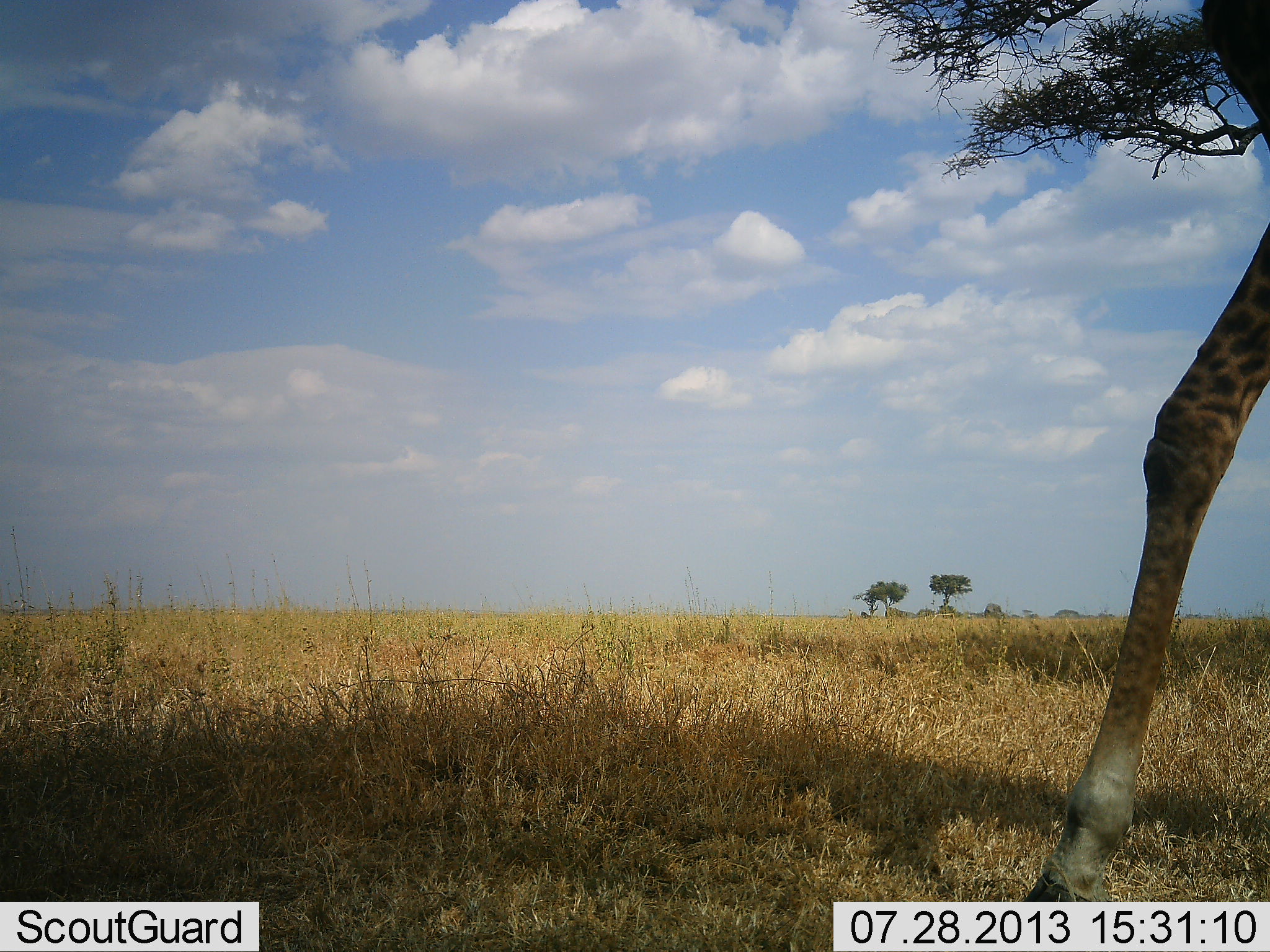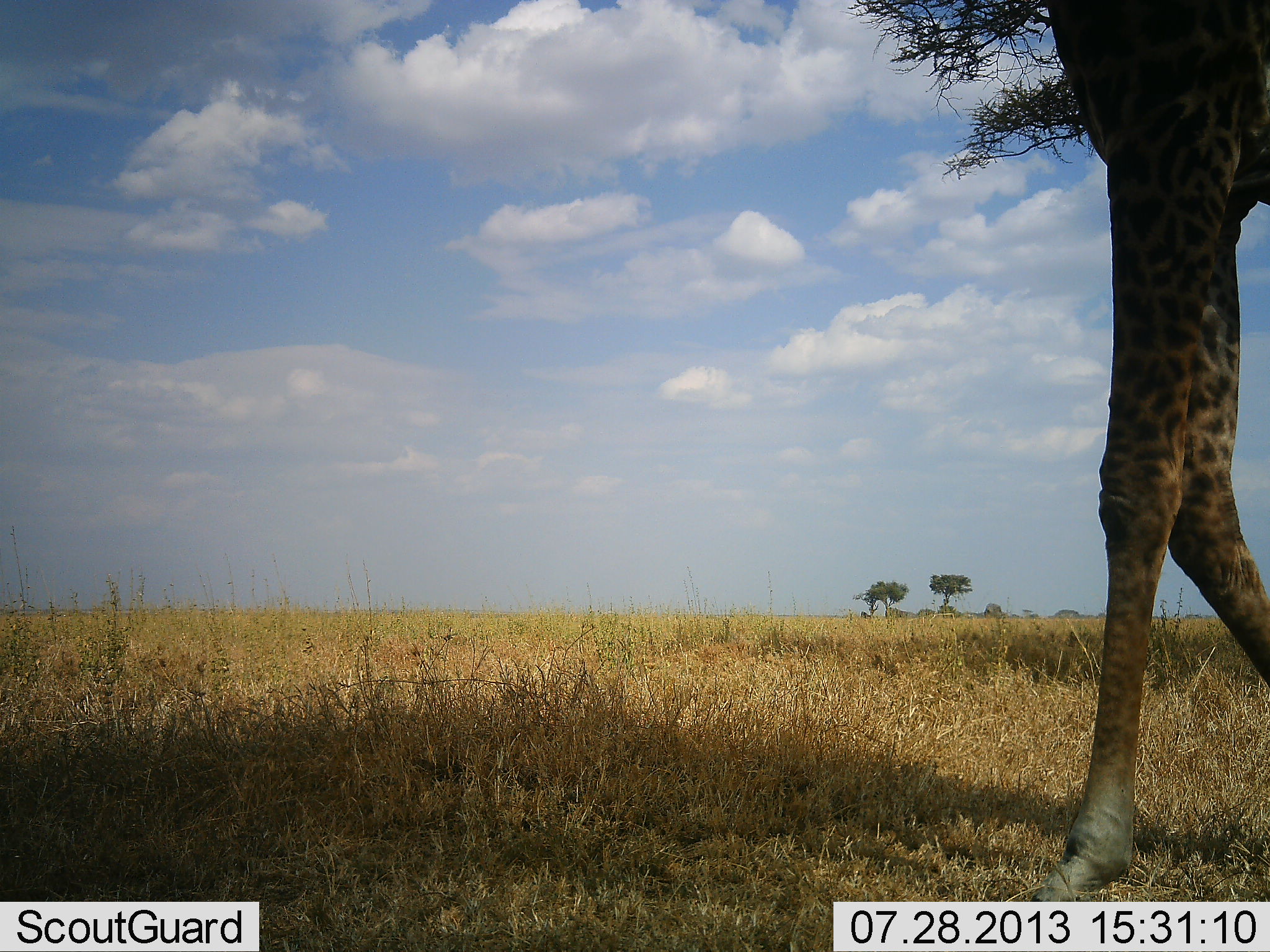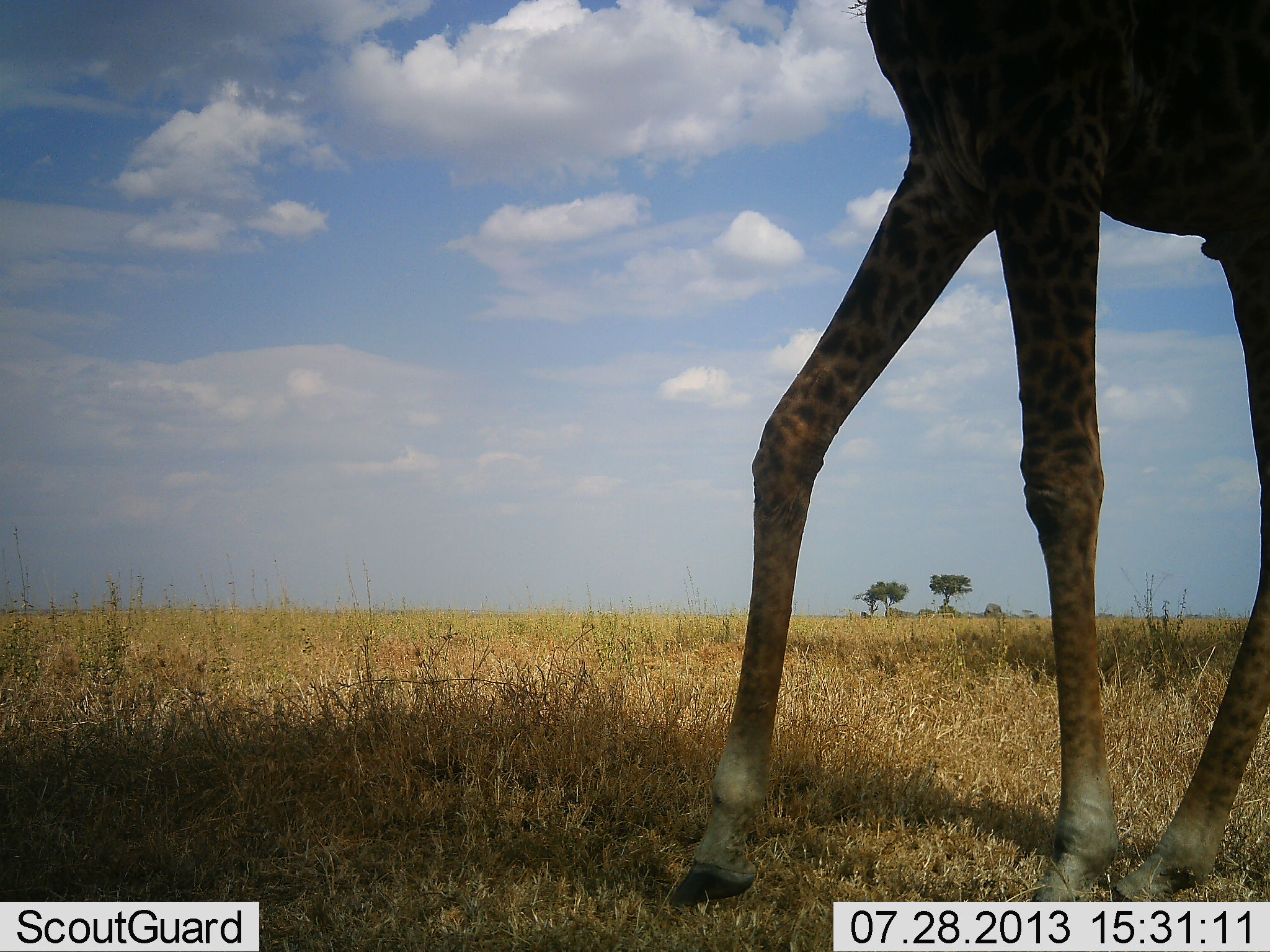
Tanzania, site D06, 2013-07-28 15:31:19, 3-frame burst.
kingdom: Animalia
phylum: Chordata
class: Mammalia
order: Artiodactyla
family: Giraffidae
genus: Giraffa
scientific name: Giraffa camelopardalis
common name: giraffe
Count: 1.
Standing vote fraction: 22%.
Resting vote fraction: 0%.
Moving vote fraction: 89%.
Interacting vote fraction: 0%.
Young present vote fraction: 0%.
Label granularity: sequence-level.